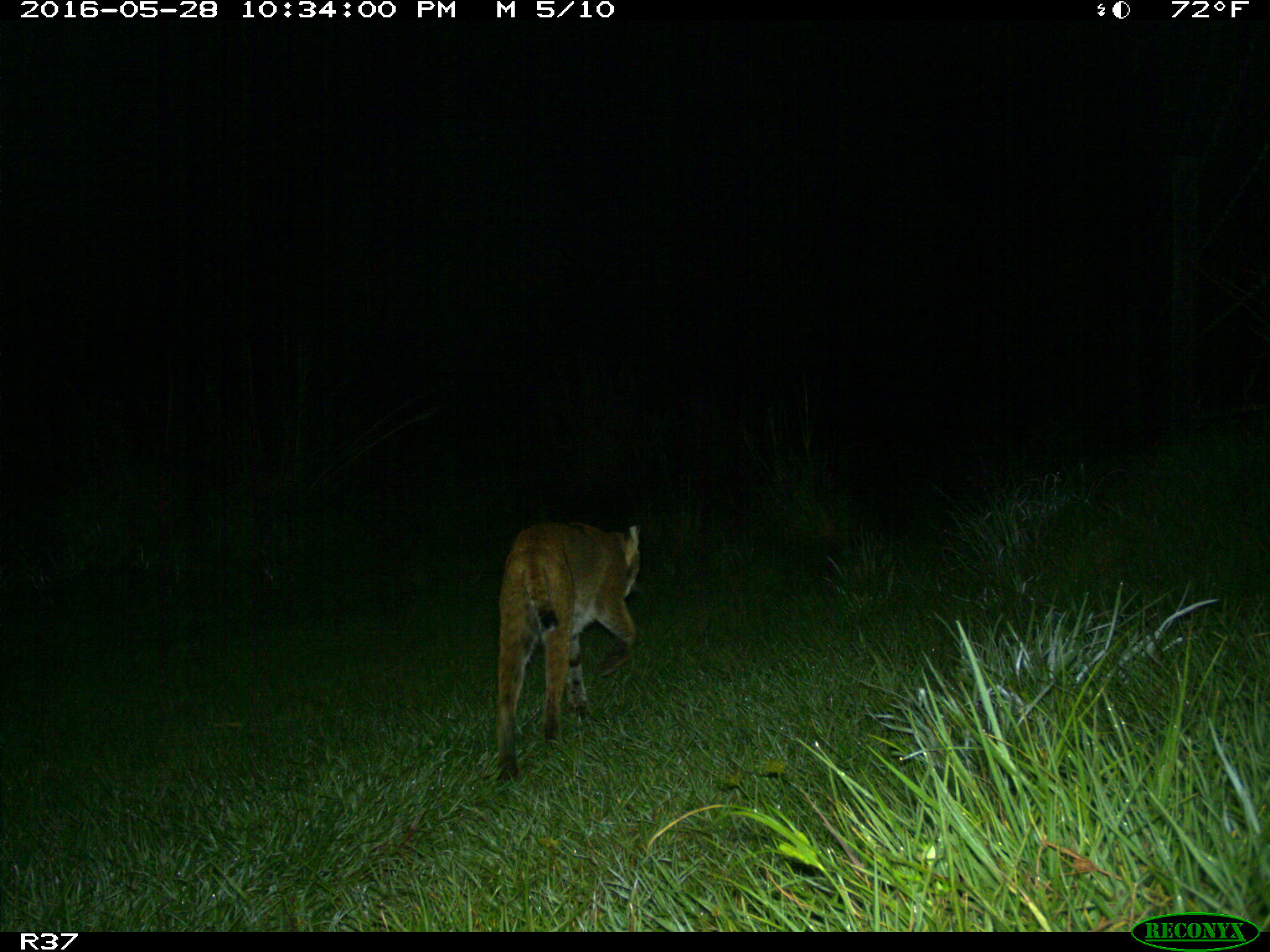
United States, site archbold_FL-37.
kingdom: Animalia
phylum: Chordata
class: Mammalia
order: Carnivora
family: Felidae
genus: Lynx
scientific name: Lynx rufus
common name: bobcat